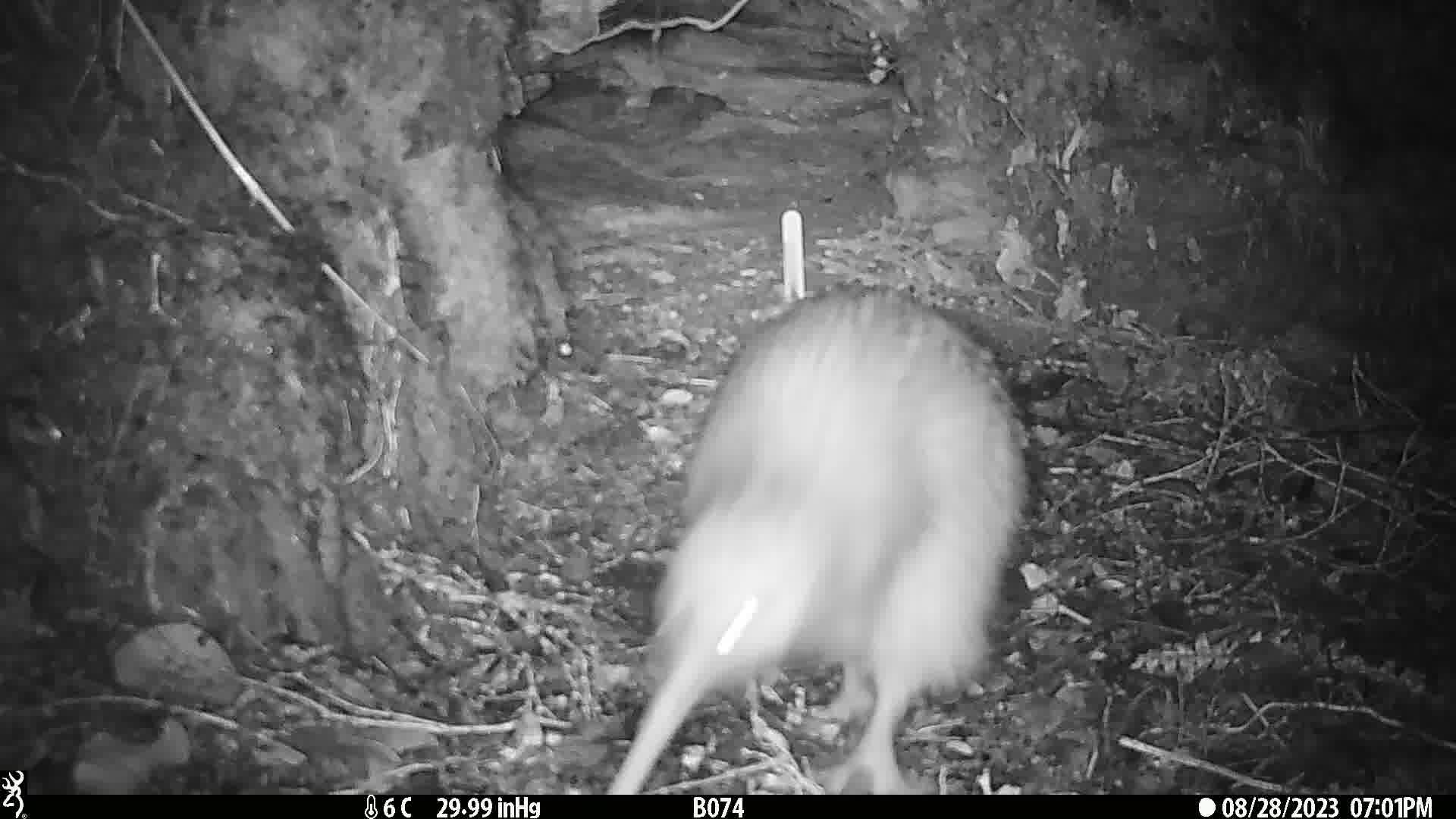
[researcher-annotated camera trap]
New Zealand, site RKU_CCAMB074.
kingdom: Animalia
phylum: Chordata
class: Aves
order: Apterygiformes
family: Apterygidae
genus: Apteryx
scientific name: Apteryx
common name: kiwi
Kiwi (Apteryx).